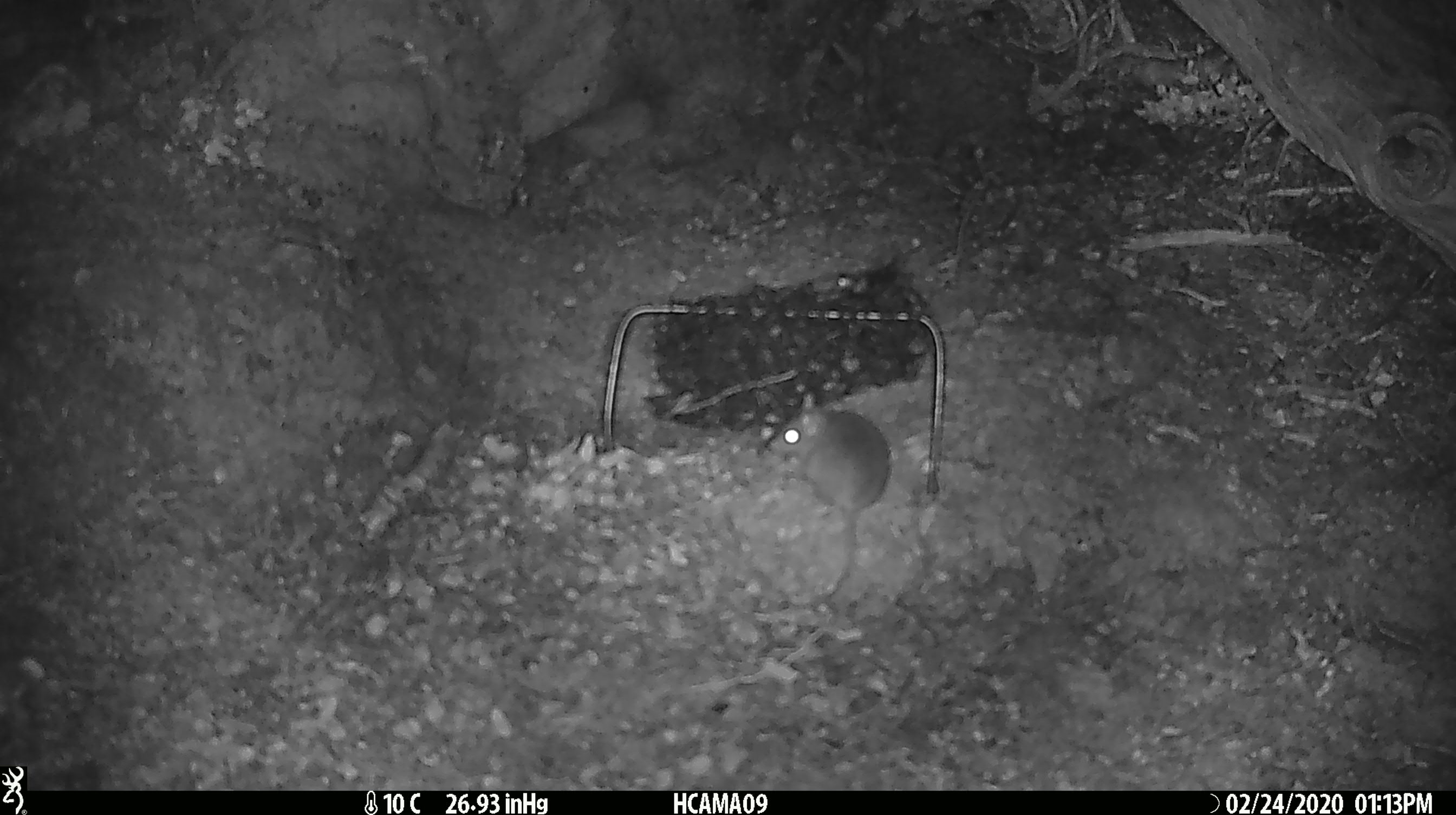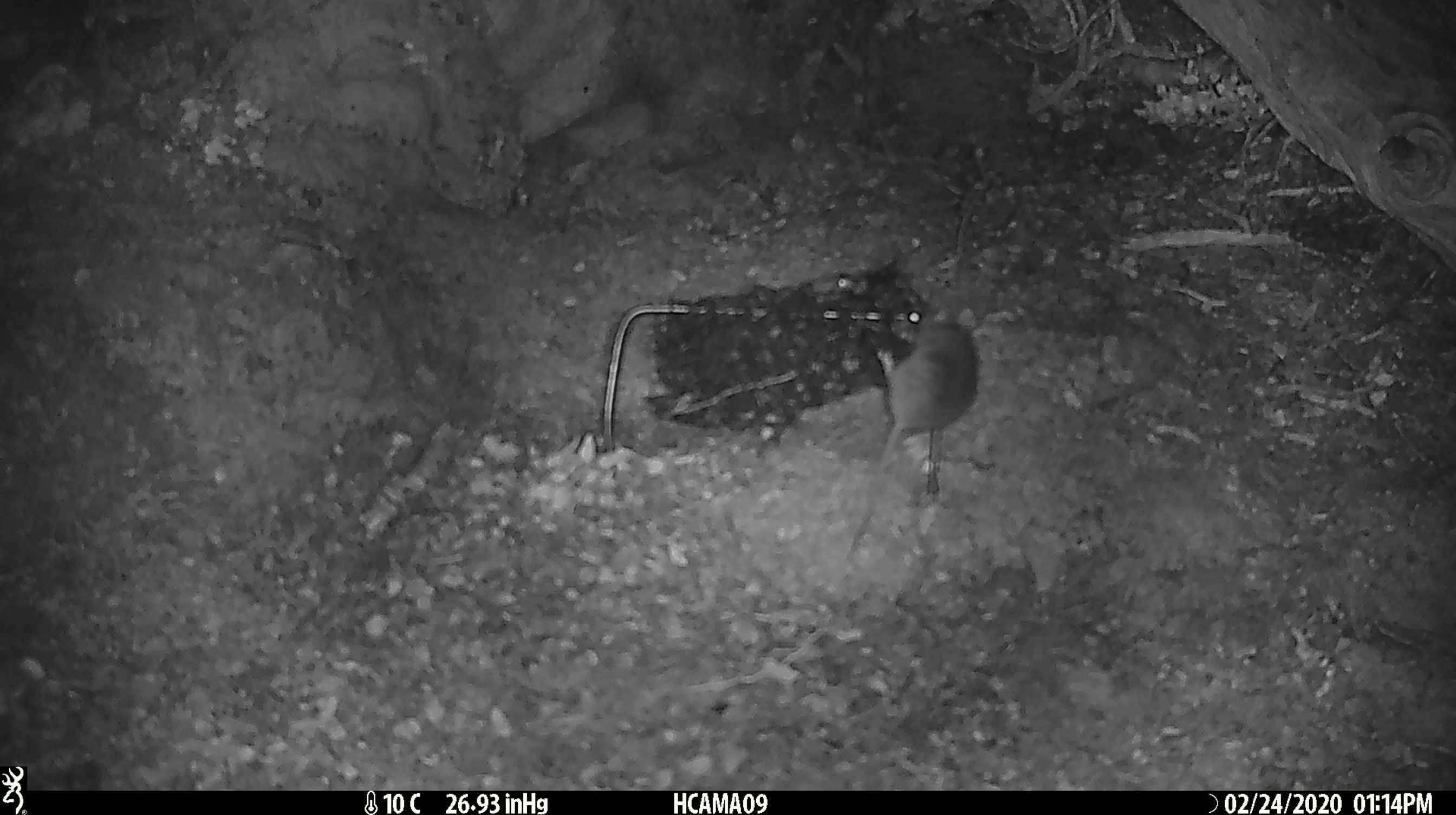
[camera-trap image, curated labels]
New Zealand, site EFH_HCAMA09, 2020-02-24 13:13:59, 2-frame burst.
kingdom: Animalia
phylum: Chordata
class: Mammalia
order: Rodentia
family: Muridae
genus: Mus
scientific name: Mus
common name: mouse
Mouse (Mus).